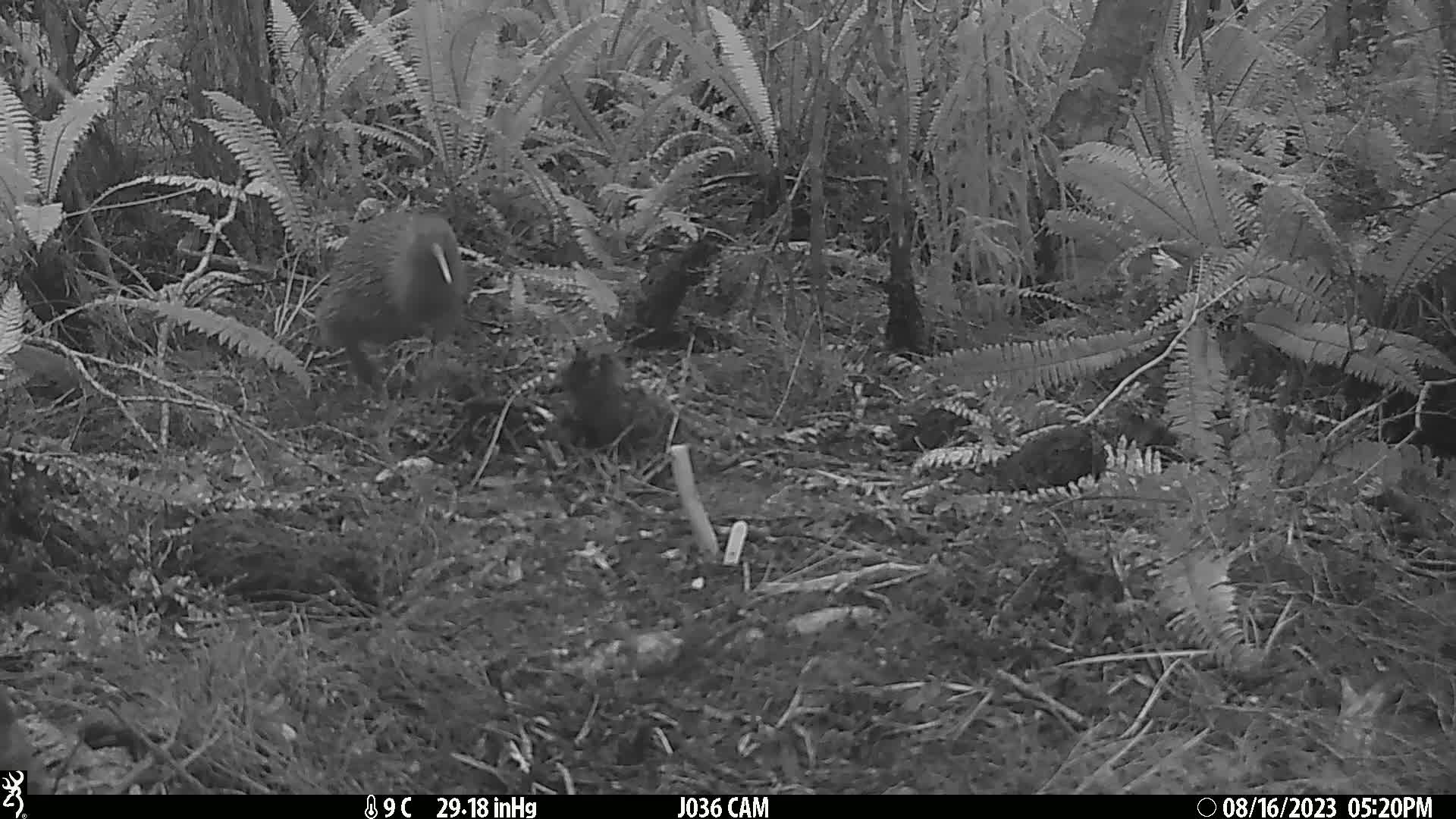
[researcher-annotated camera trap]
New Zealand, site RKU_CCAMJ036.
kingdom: Animalia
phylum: Chordata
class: Aves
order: Apterygiformes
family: Apterygidae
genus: Apteryx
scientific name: Apteryx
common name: kiwi